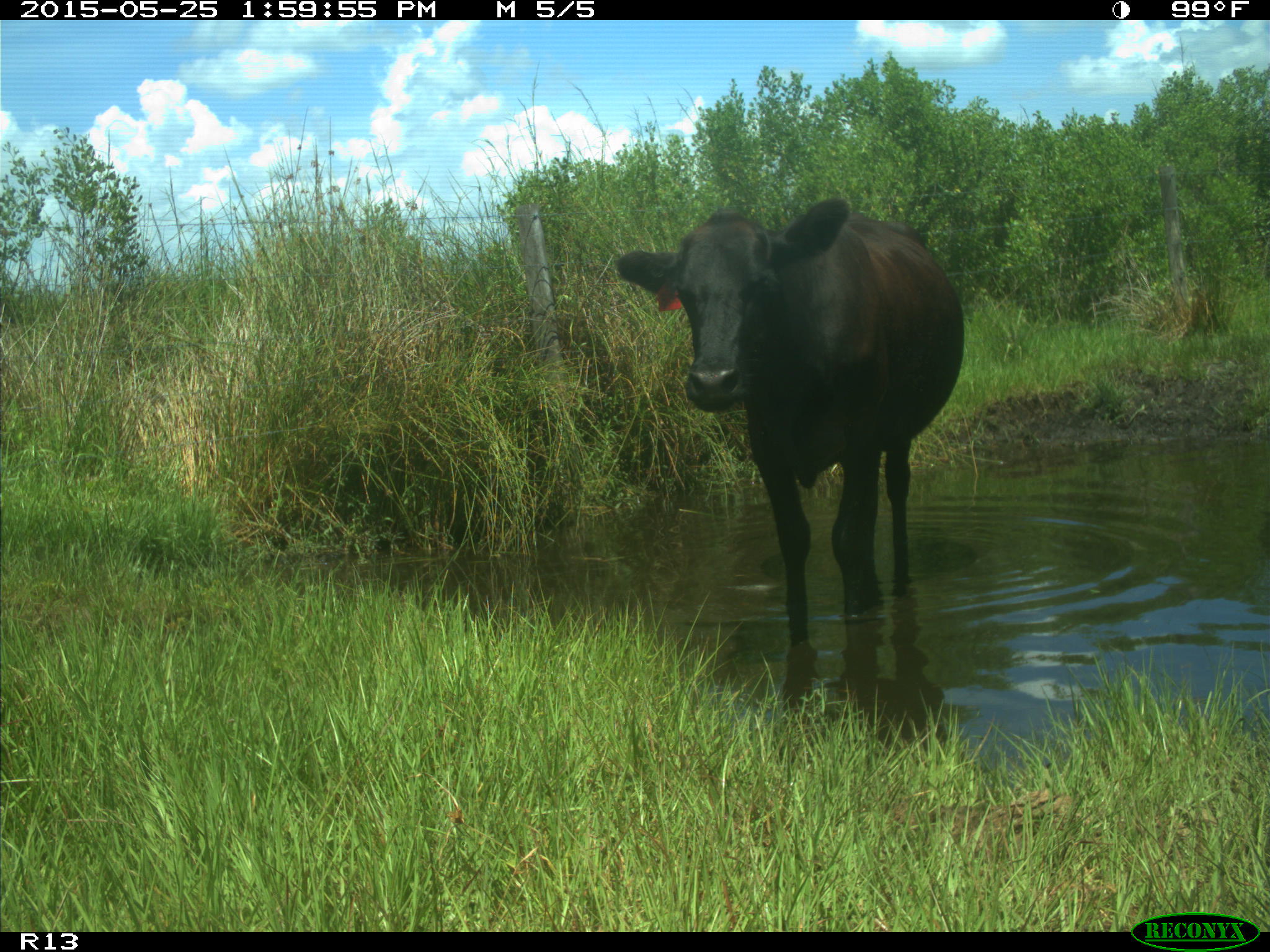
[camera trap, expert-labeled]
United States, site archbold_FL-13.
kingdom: Animalia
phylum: Chordata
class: Mammalia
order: Artiodactyla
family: Bovidae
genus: Bos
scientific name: Bos taurus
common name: domestic cow